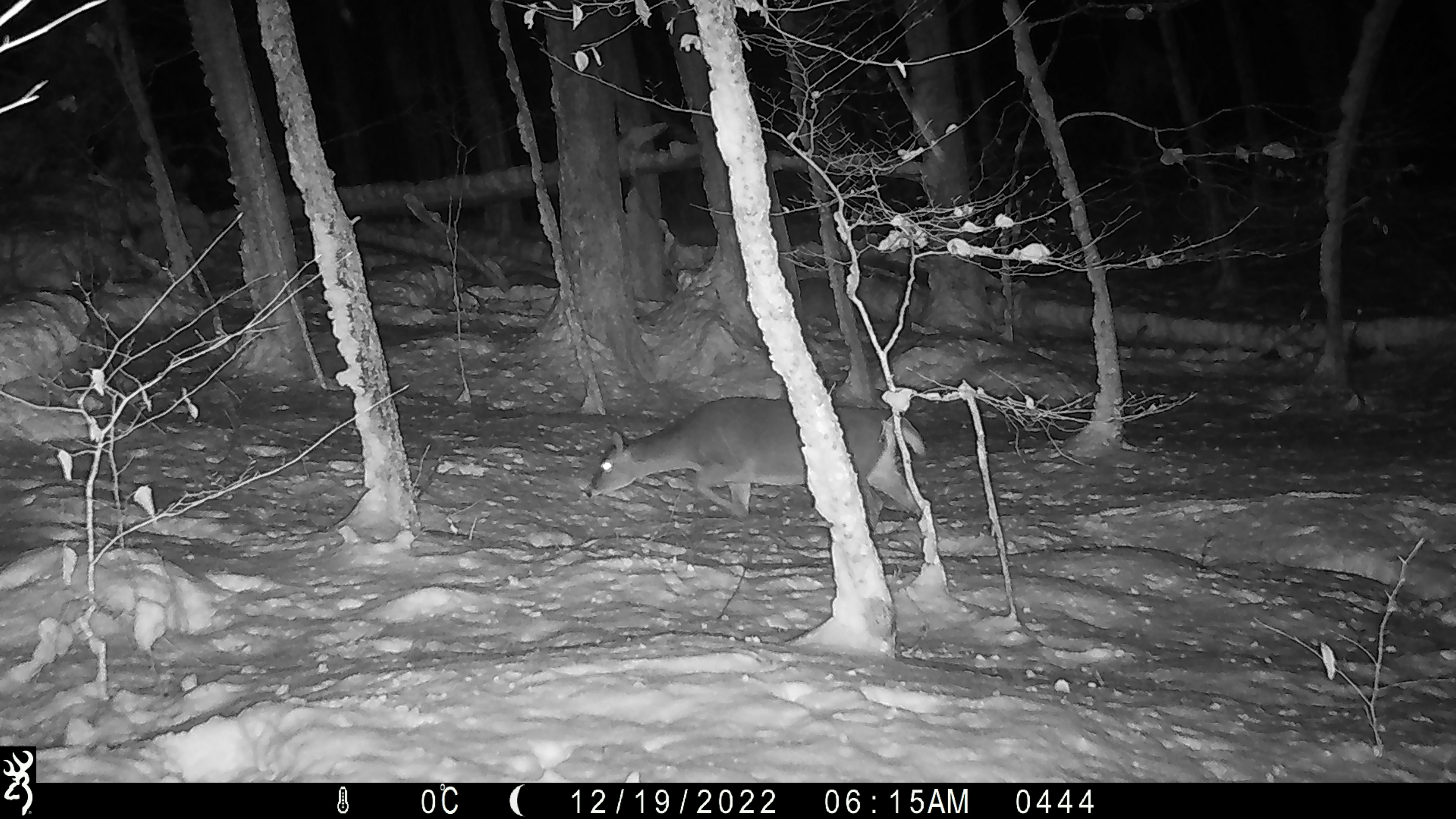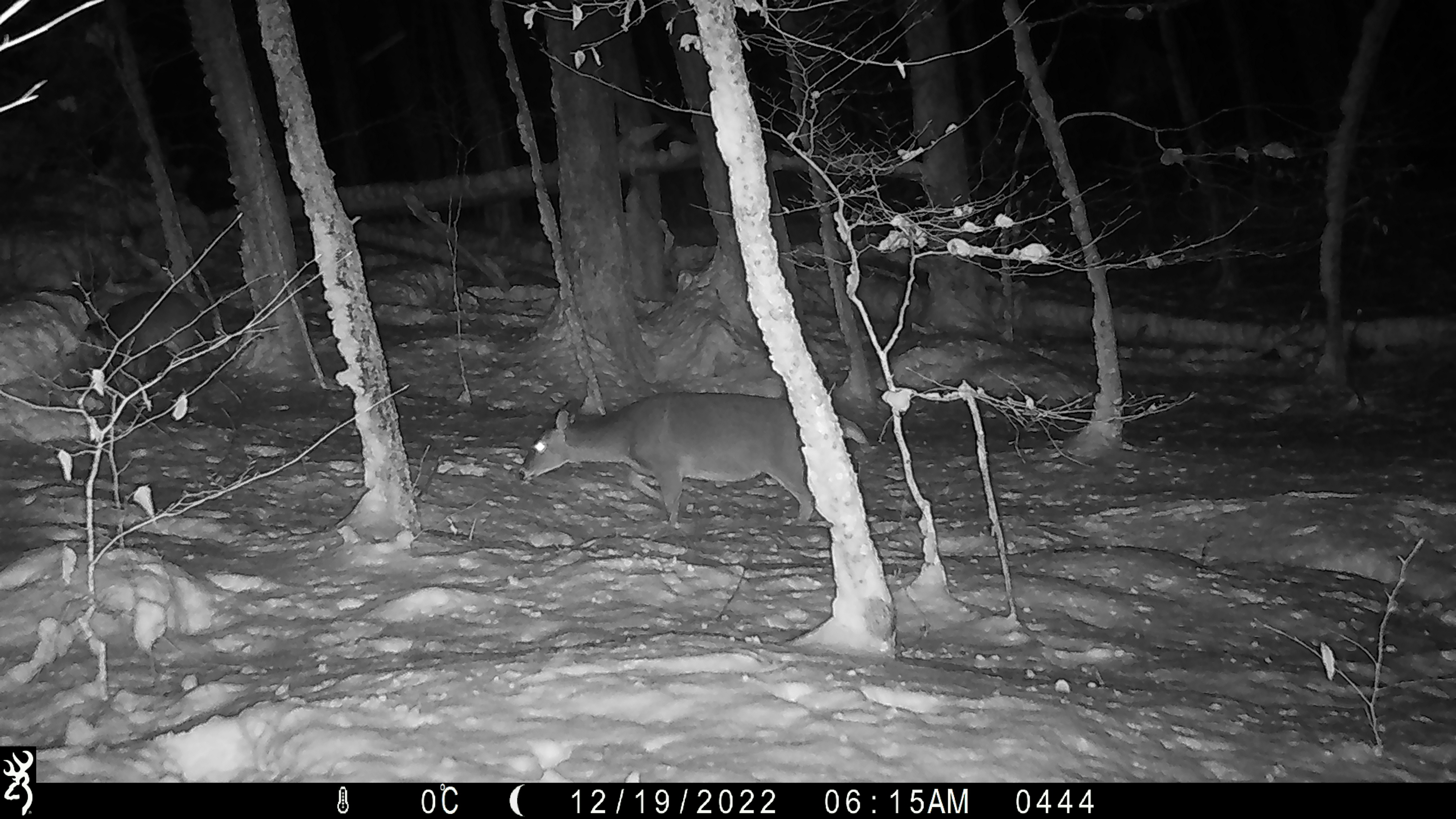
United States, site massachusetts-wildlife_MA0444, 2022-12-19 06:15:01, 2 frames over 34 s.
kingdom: Animalia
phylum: Chordata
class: Mammalia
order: Artiodactyla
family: Cervidae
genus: Odocoileus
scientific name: Odocoileus virginianus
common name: white-tailed deer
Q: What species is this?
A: White-tailed deer (Odocoileus virginianus).